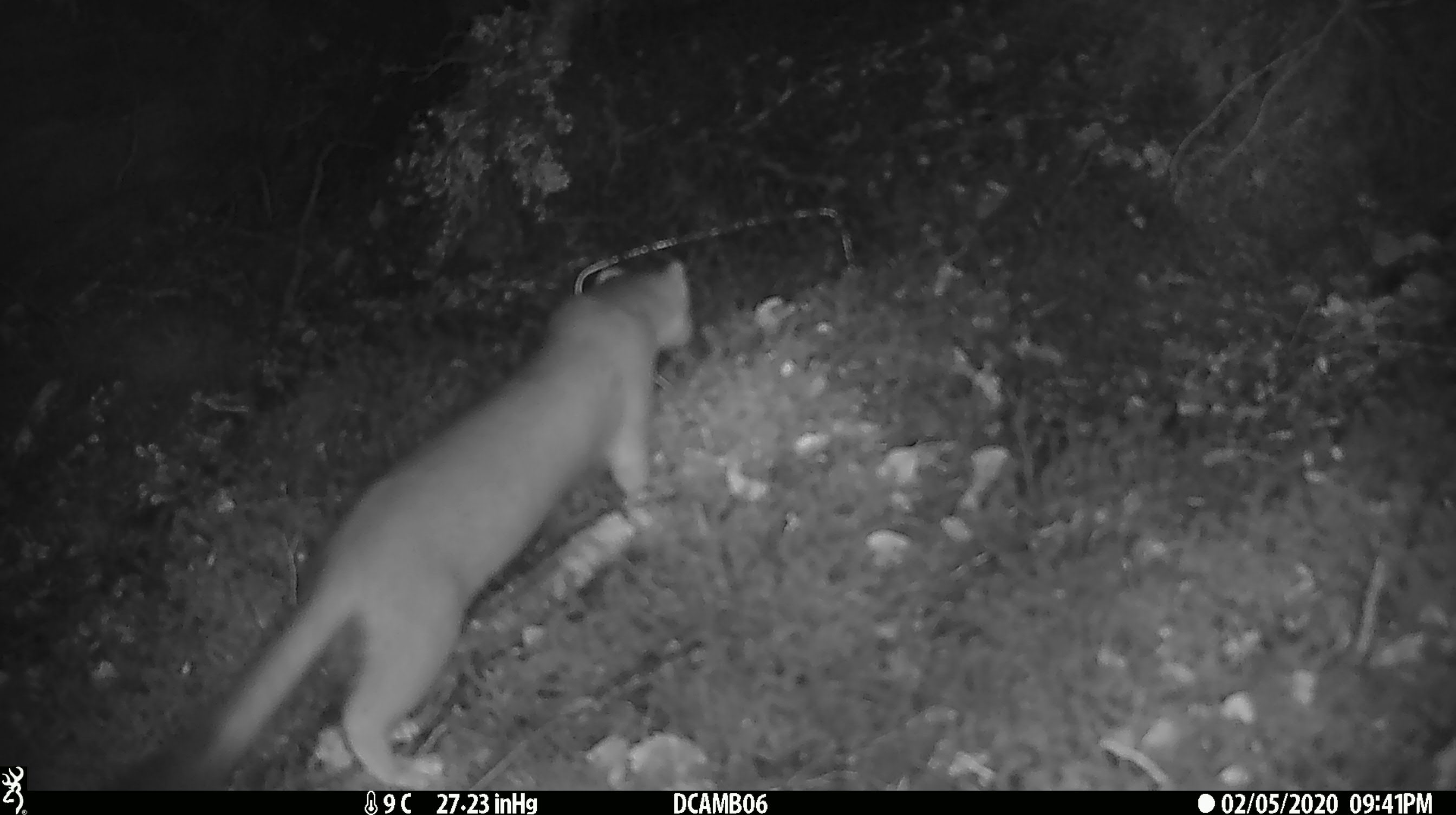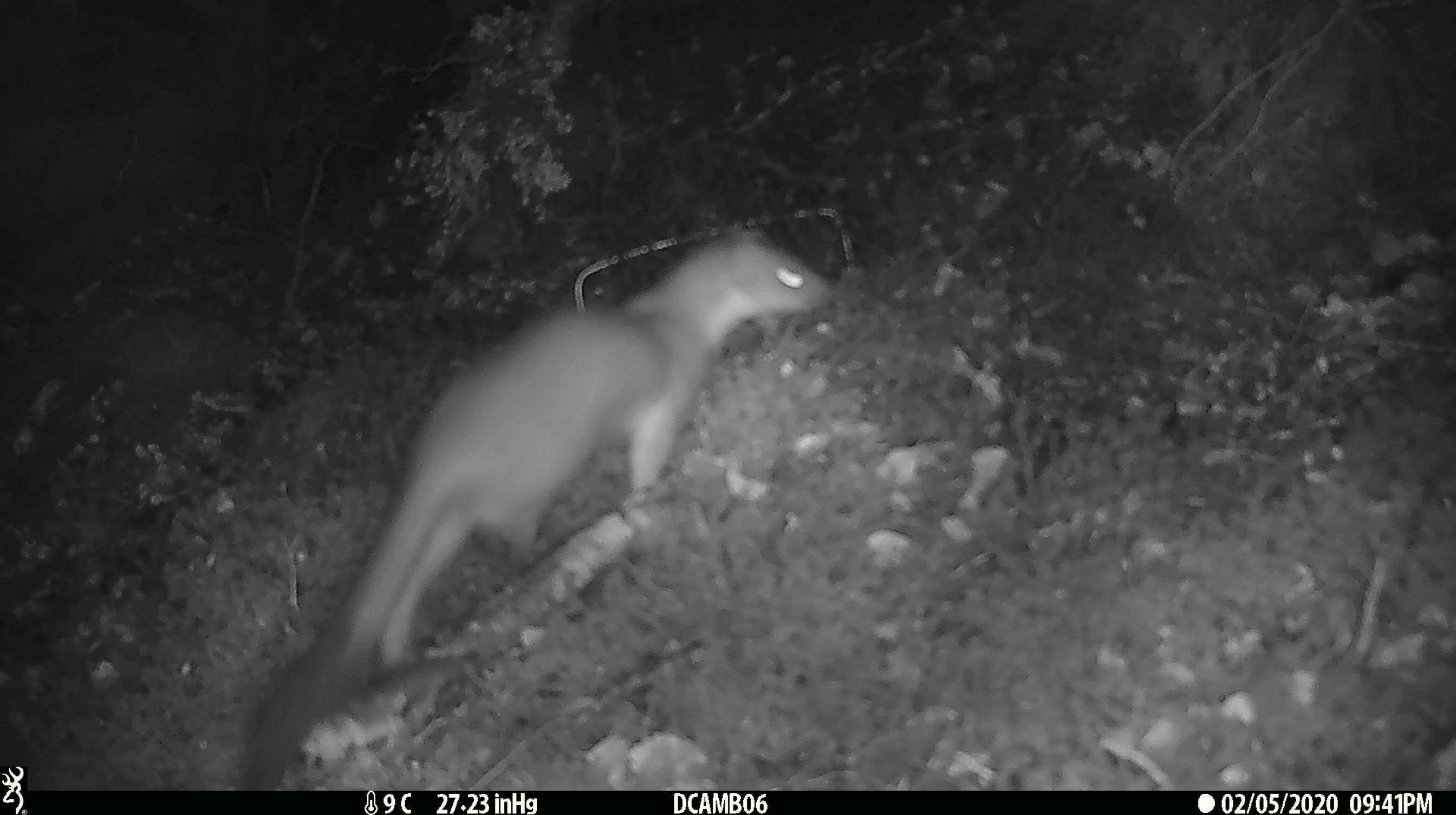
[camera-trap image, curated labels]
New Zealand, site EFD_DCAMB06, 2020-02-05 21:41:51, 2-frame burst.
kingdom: Animalia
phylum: Chordata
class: Mammalia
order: Carnivora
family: Mustelidae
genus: Mustela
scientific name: Mustela erminea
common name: stoat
Stoat (Mustela erminea).